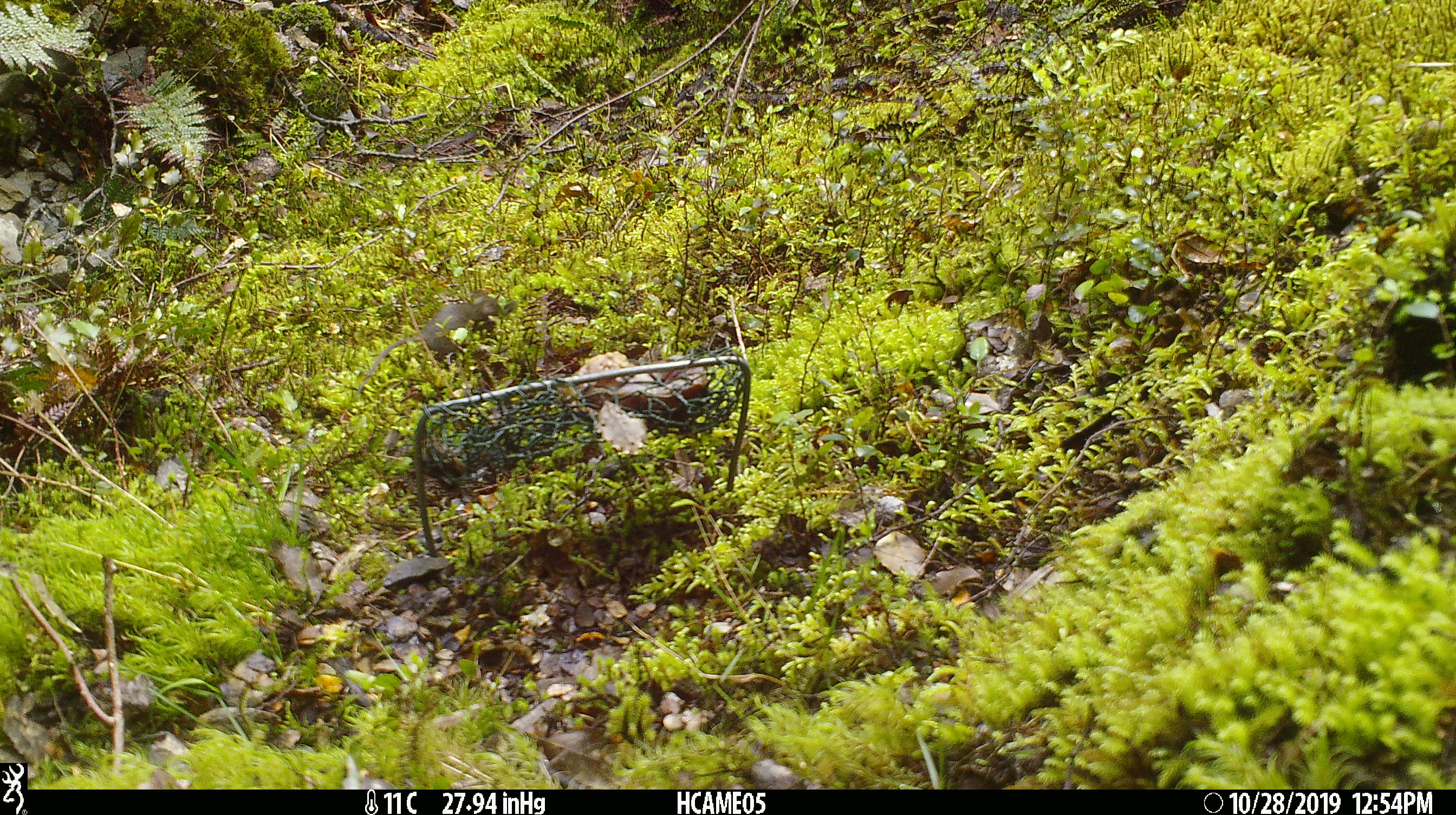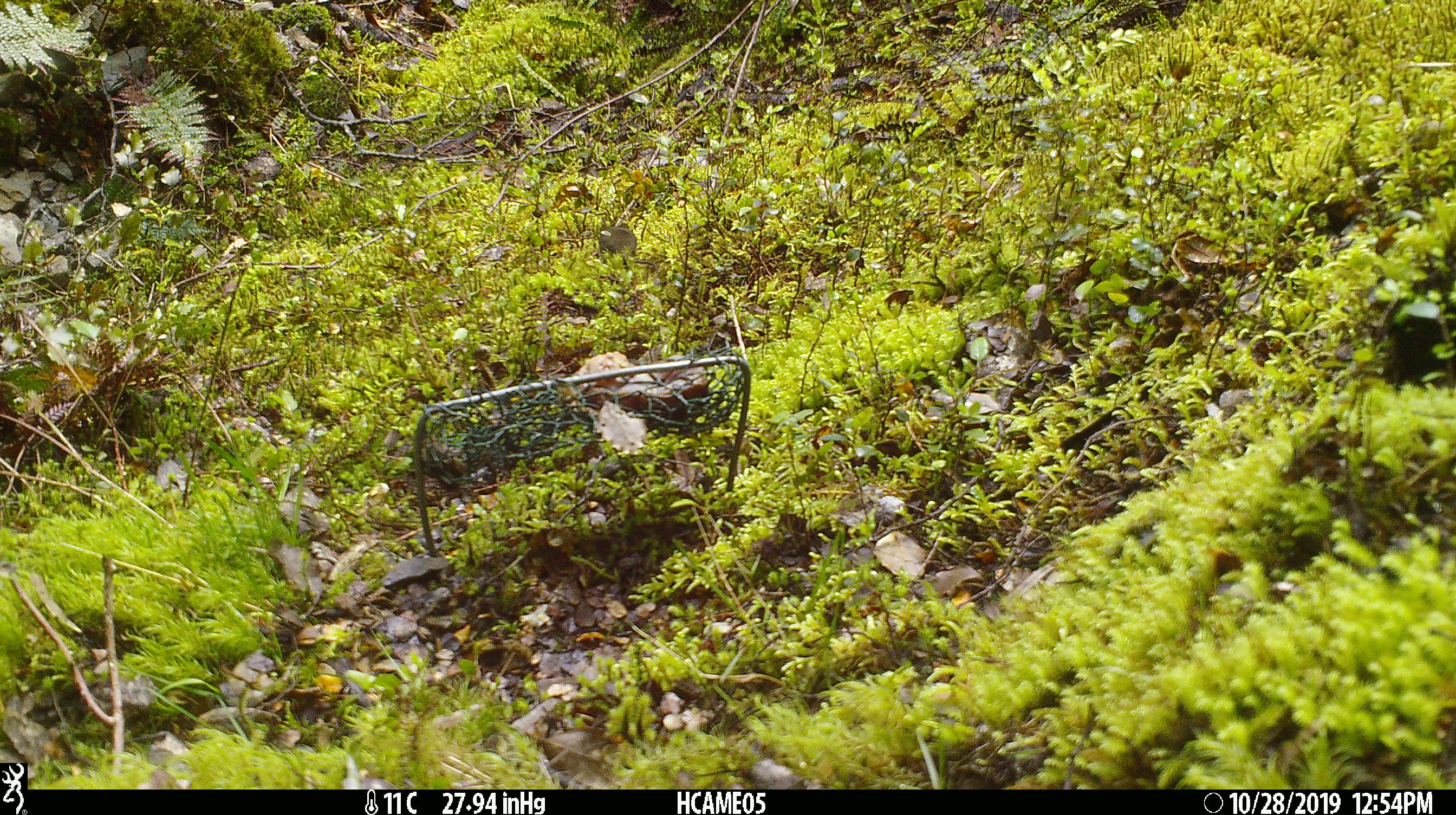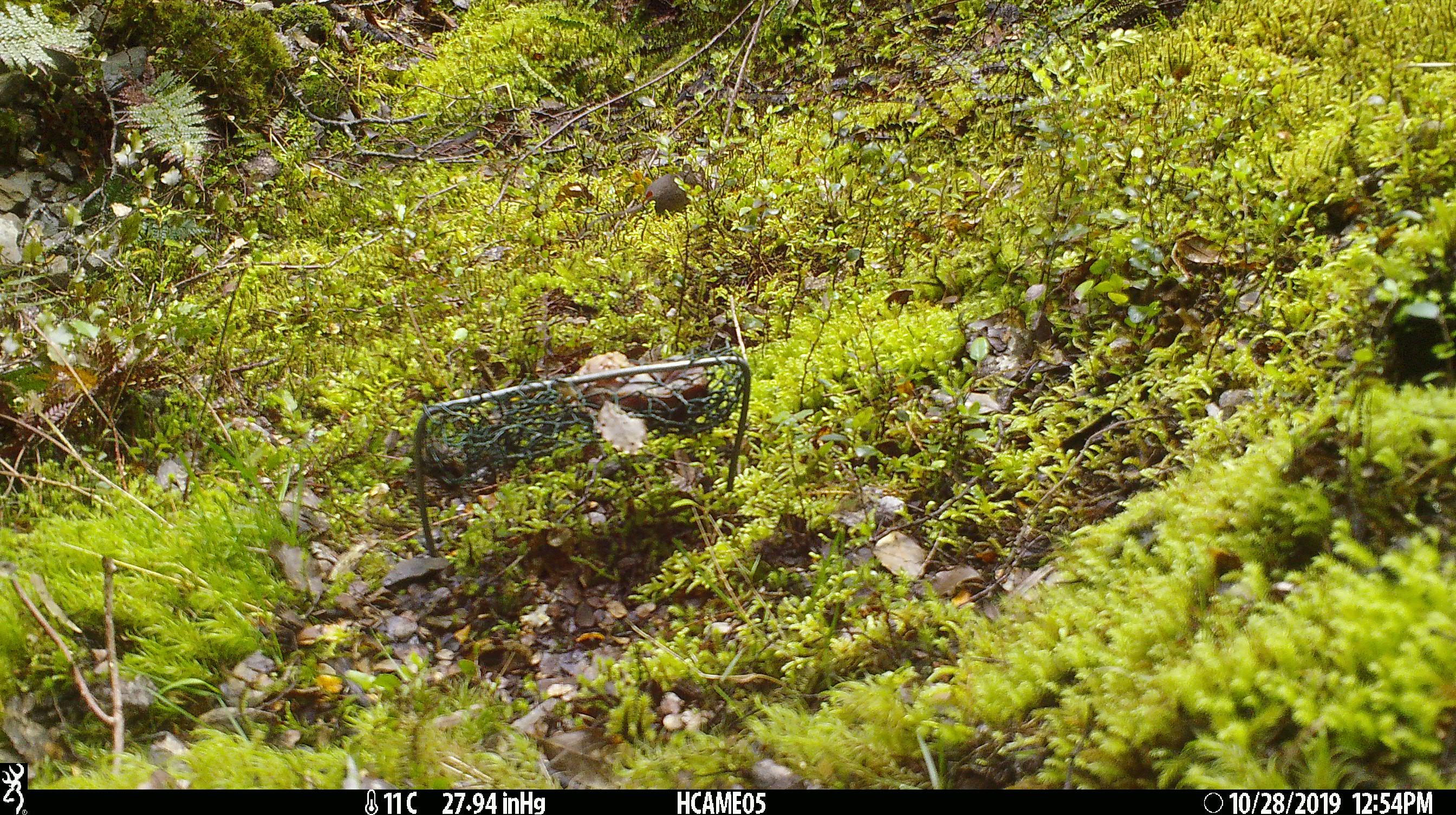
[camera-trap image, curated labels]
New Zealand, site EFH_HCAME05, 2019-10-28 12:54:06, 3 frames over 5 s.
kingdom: Animalia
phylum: Chordata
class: Mammalia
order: Rodentia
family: Muridae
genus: Mus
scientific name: Mus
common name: mouse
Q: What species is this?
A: Mouse (Mus).